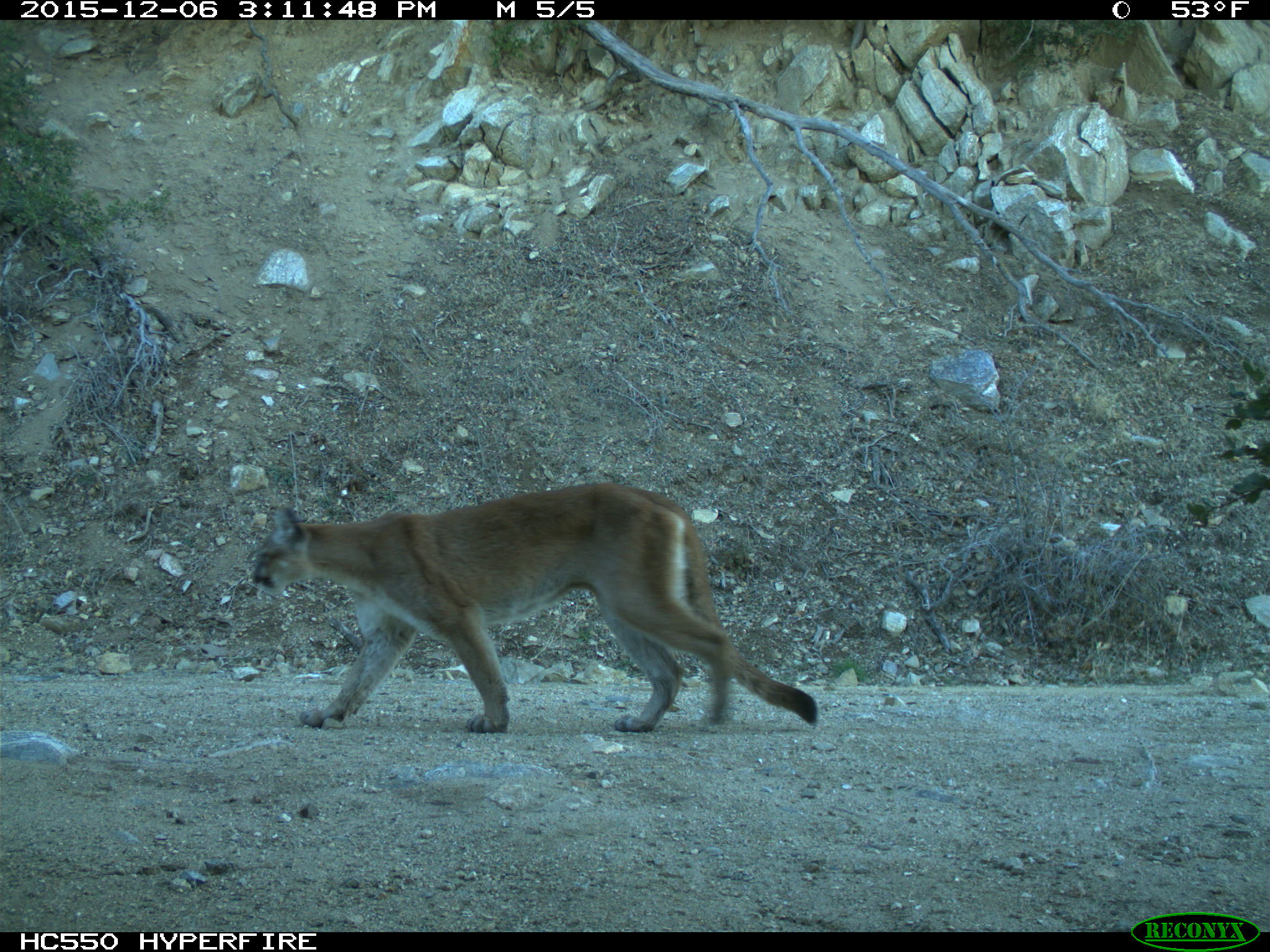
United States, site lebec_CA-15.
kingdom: Animalia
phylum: Chordata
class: Mammalia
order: Carnivora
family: Felidae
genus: Puma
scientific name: Puma concolor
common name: mountain lion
Puma concolor (mountain lion).